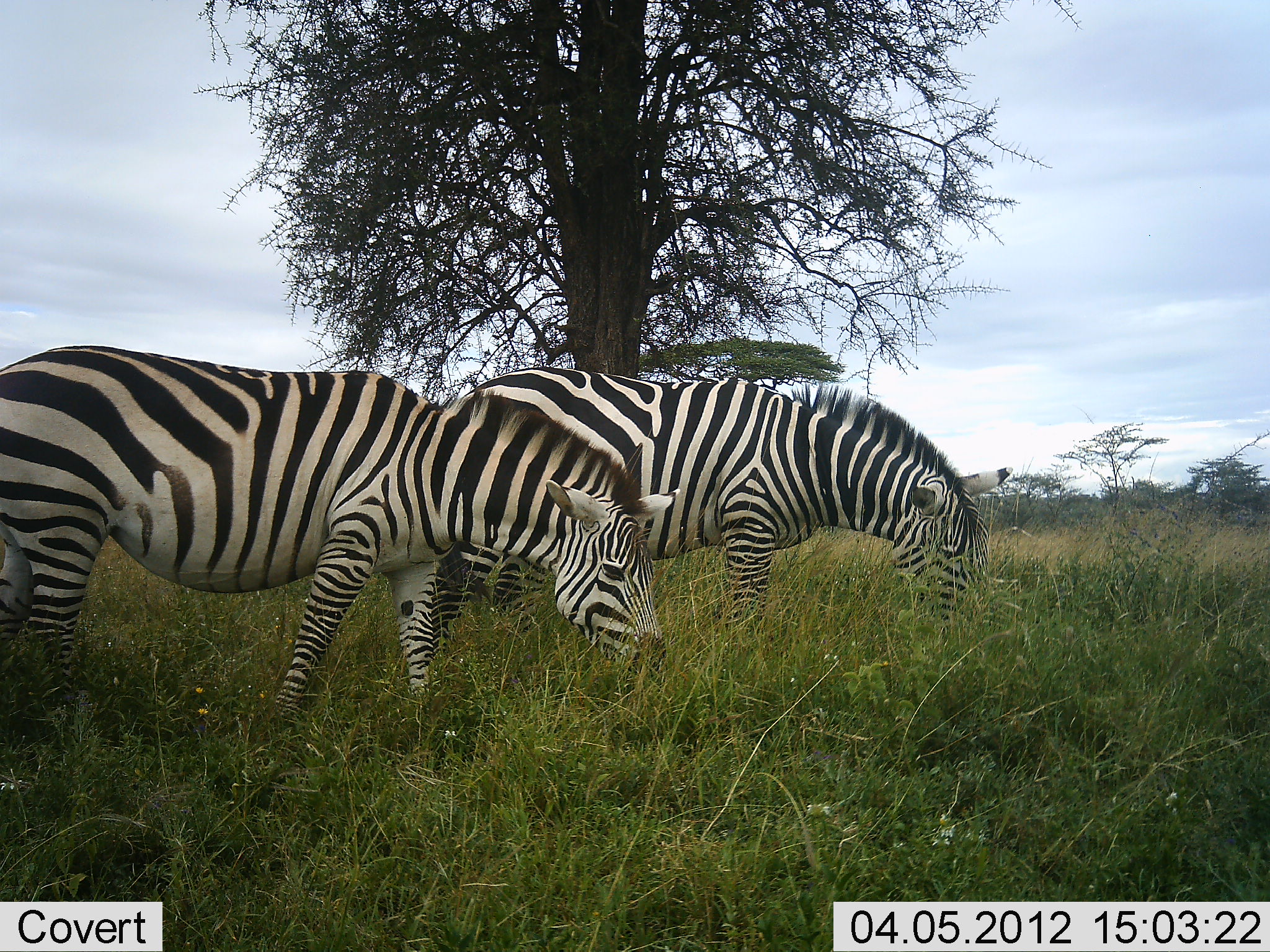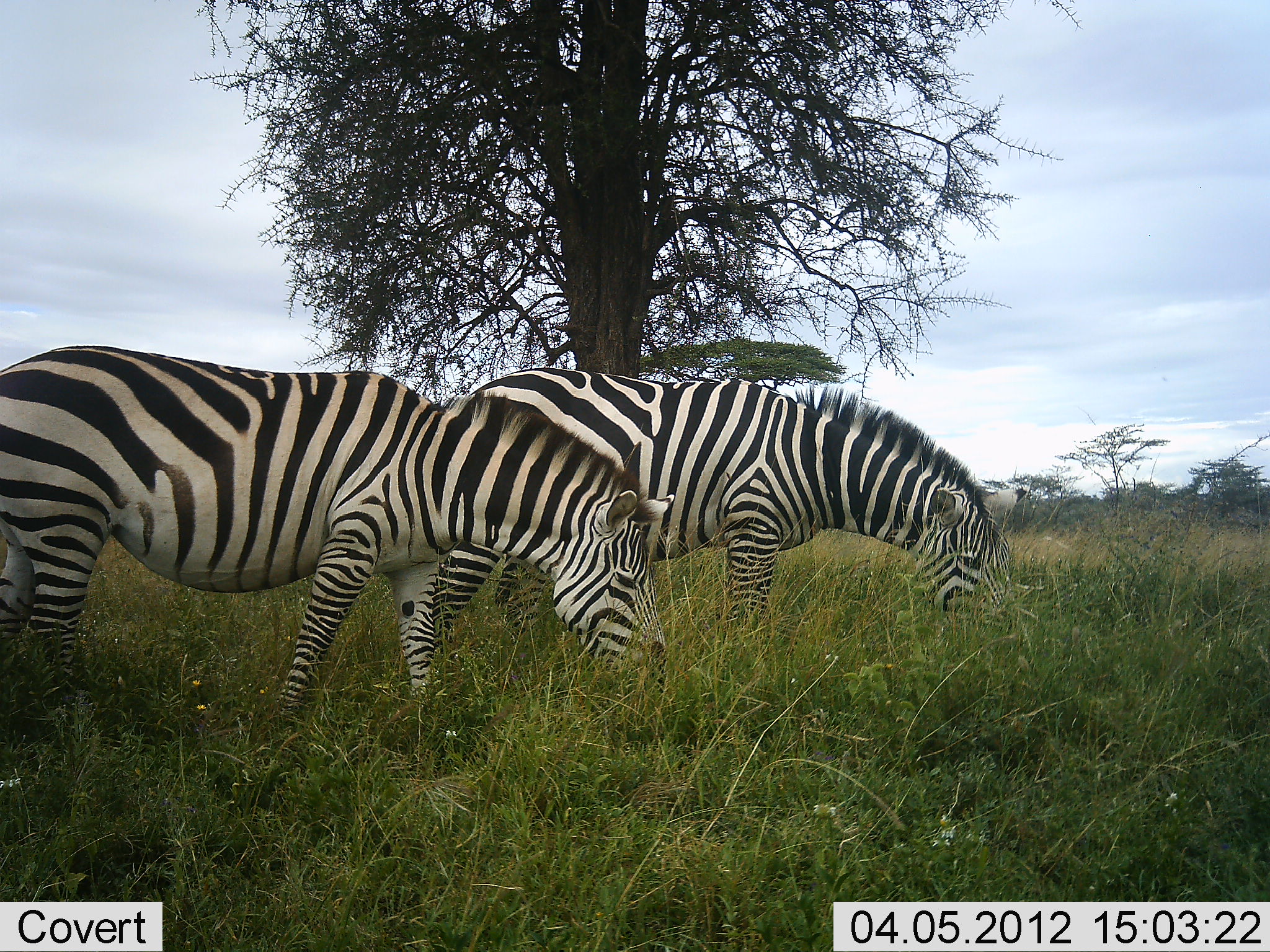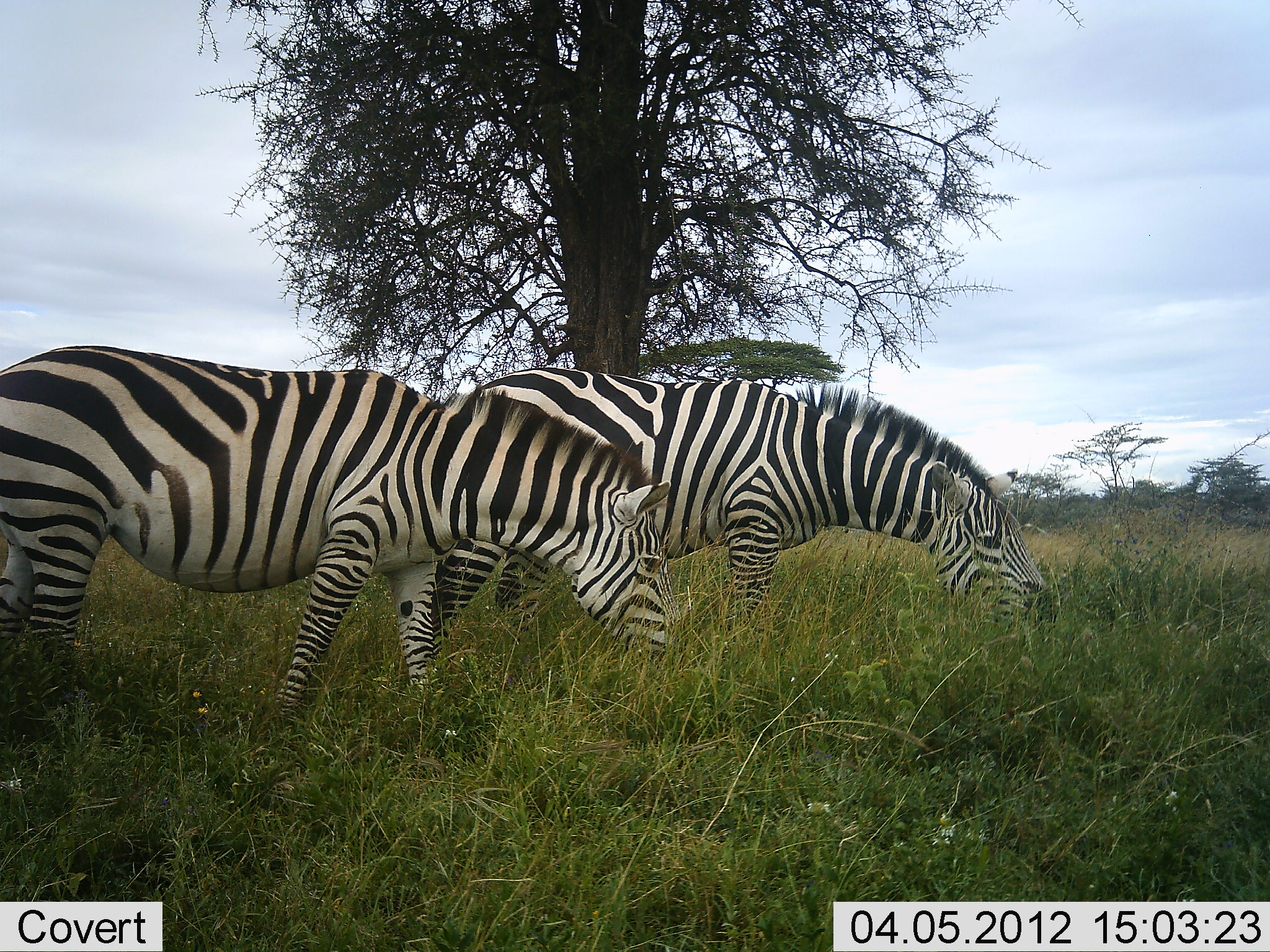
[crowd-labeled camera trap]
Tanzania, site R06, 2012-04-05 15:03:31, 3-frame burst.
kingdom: Animalia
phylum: Chordata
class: Mammalia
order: Perissodactyla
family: Equidae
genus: Equus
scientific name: Equus quagga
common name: plains zebra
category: zebra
Zebra (plains zebra) (Equus quagga), count 2. Behavior (volunteer vote fractions): standing 7%, resting 0%, moving 0%, interacting 0%. Young present (vote fraction): 0%. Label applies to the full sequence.